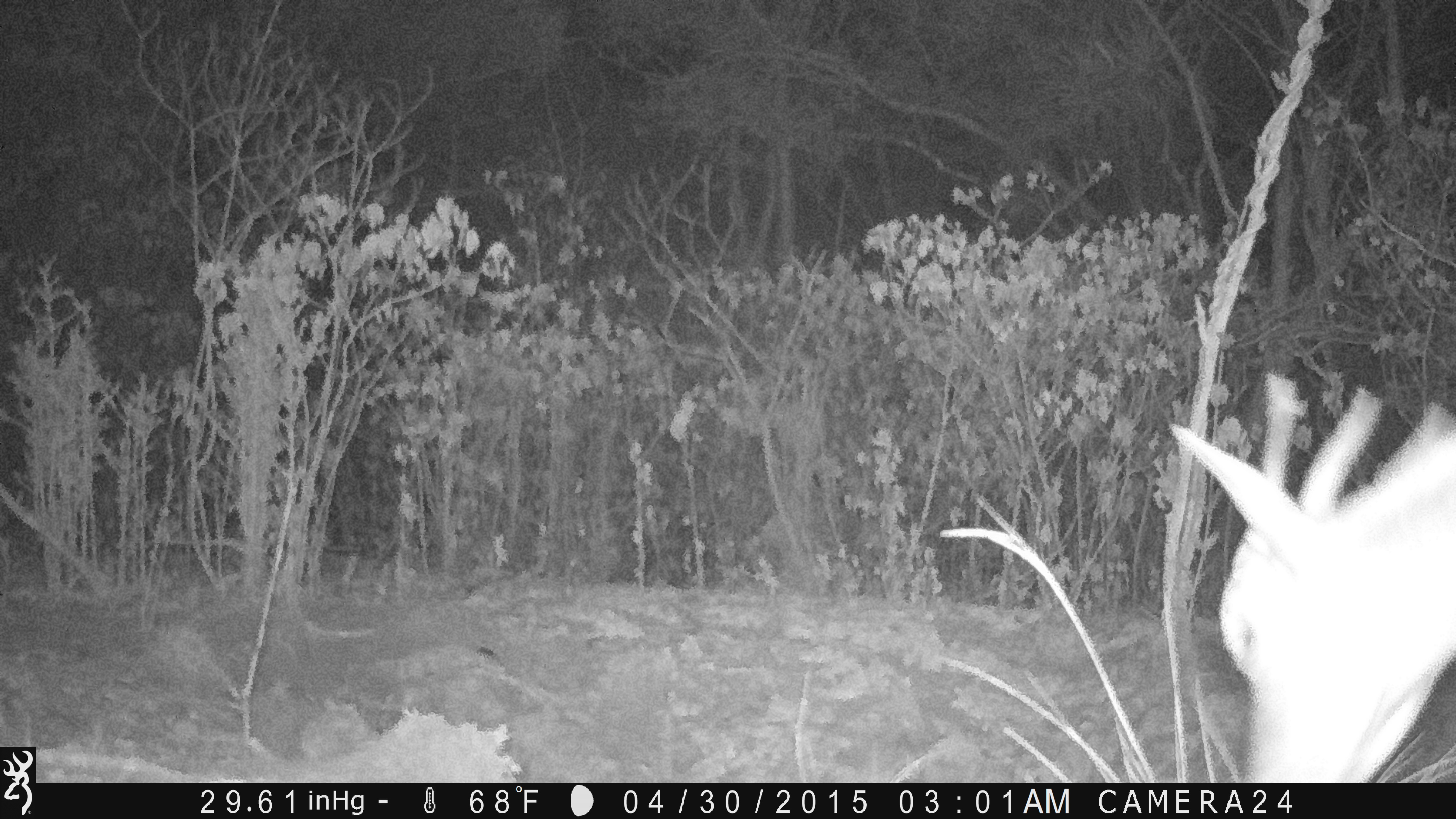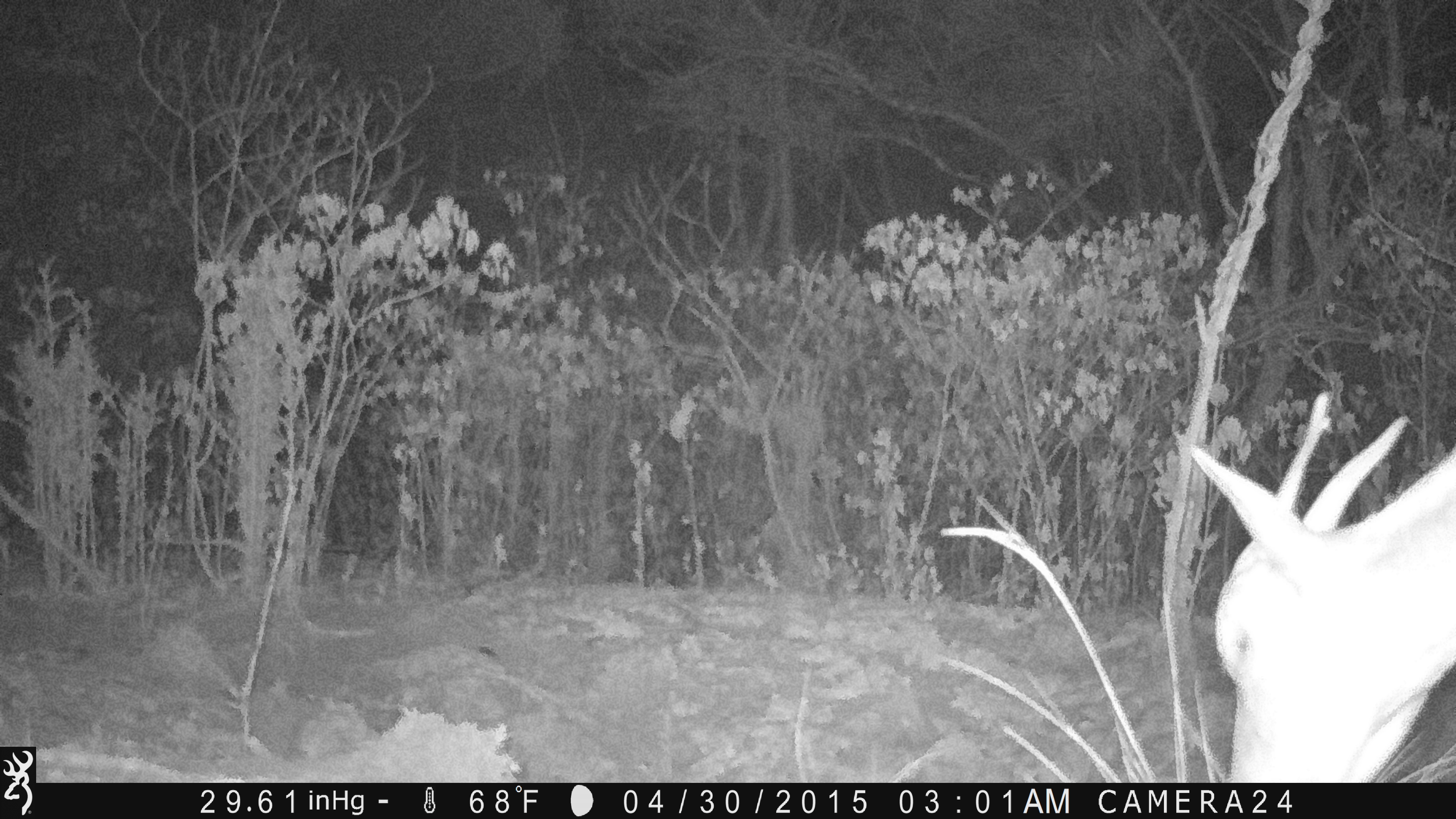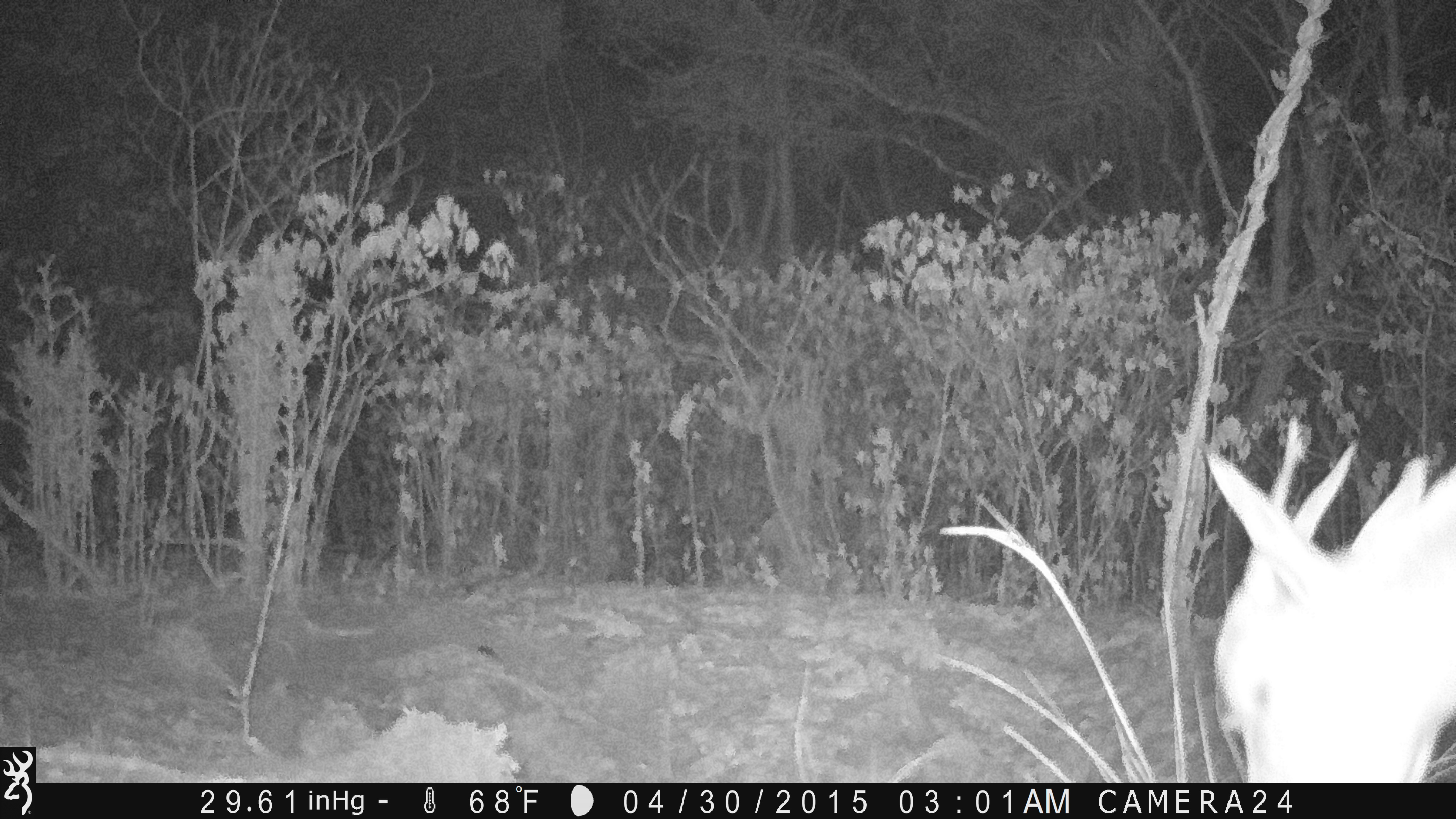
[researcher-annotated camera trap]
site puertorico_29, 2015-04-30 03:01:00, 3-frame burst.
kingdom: Animalia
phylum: Chordata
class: Mammalia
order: Artiodactyla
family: Bovidae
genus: Capra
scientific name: Capra hircus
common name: goat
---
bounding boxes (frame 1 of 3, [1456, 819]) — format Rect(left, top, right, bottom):
goat: Rect(1180, 379, 1456, 784)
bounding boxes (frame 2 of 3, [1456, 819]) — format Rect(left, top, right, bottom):
goat: Rect(1191, 412, 1456, 784)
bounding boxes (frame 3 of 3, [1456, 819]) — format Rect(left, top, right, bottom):
goat: Rect(1206, 427, 1456, 779)